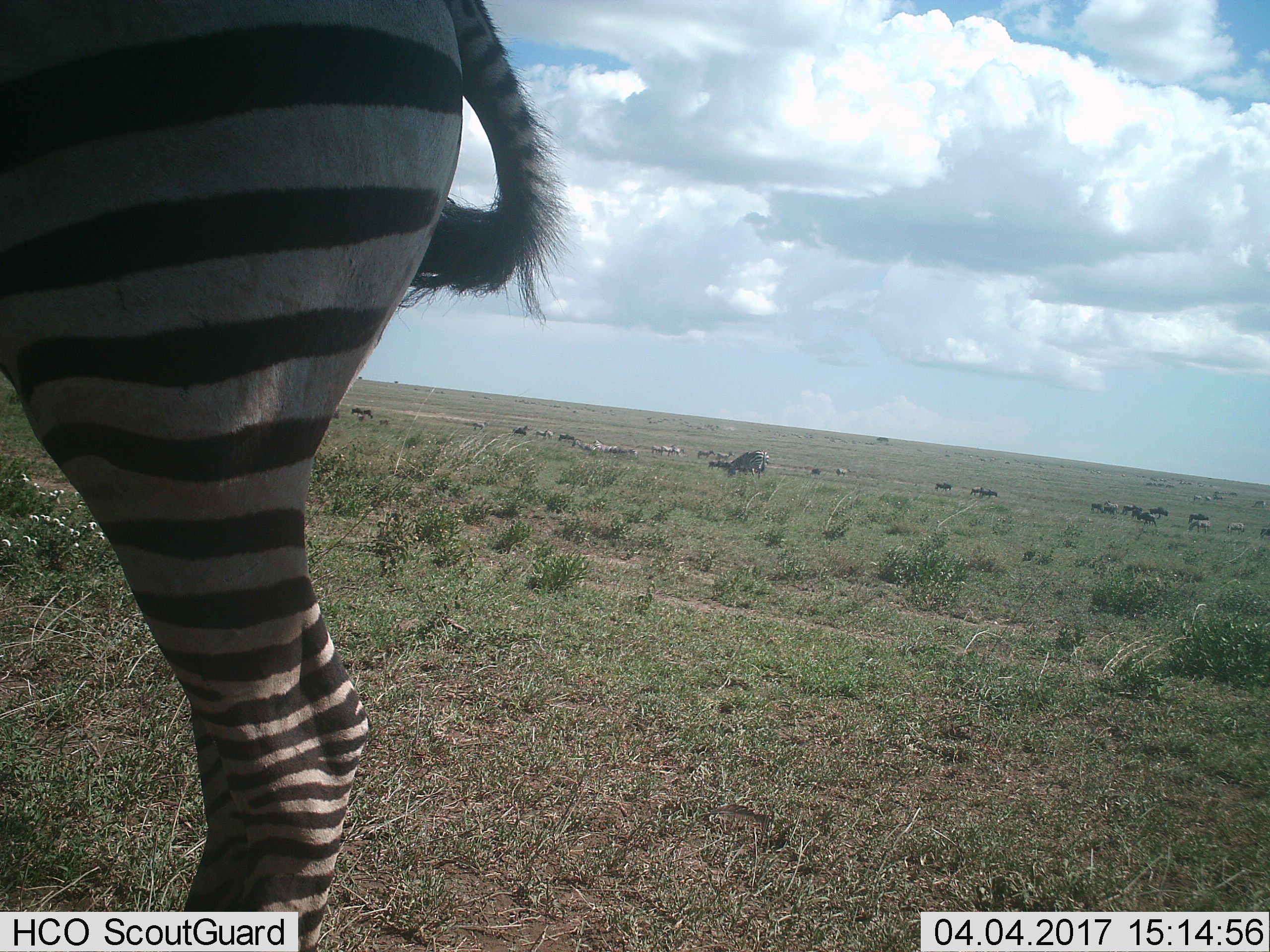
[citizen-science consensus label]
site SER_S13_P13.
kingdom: Animalia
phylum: Chordata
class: Mammalia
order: Perissodactyla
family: Equidae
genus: Equus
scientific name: Equus quagga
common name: plains zebra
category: zebraplains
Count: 11-50.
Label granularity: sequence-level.